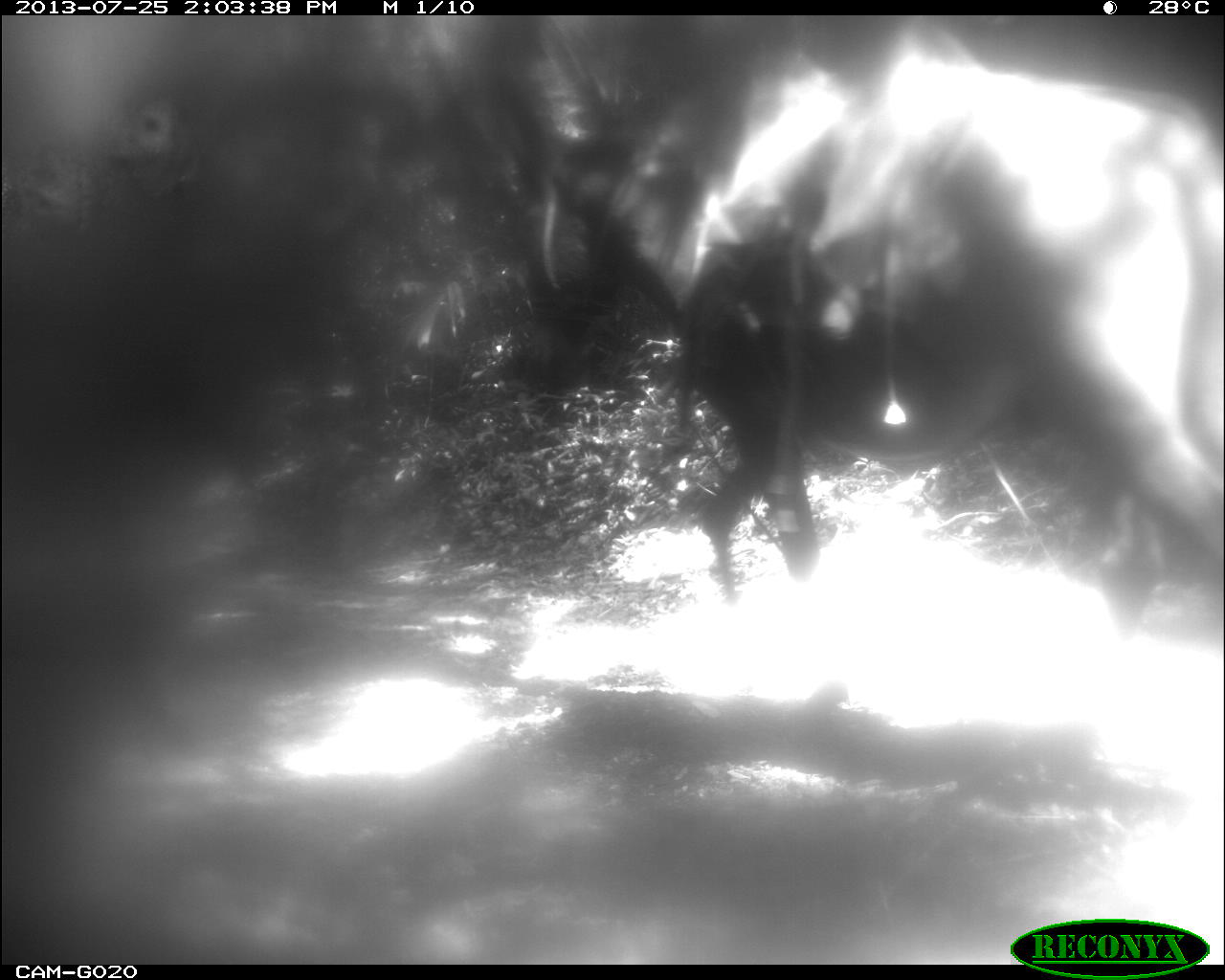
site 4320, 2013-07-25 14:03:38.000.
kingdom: Animalia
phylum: Chordata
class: Mammalia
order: Perissodactyla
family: Equidae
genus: Equus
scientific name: Equus ferus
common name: wild horse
Equus ferus (wild horse), count 2.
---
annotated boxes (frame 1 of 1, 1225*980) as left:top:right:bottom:
equus ferus: 485:41:1225:615